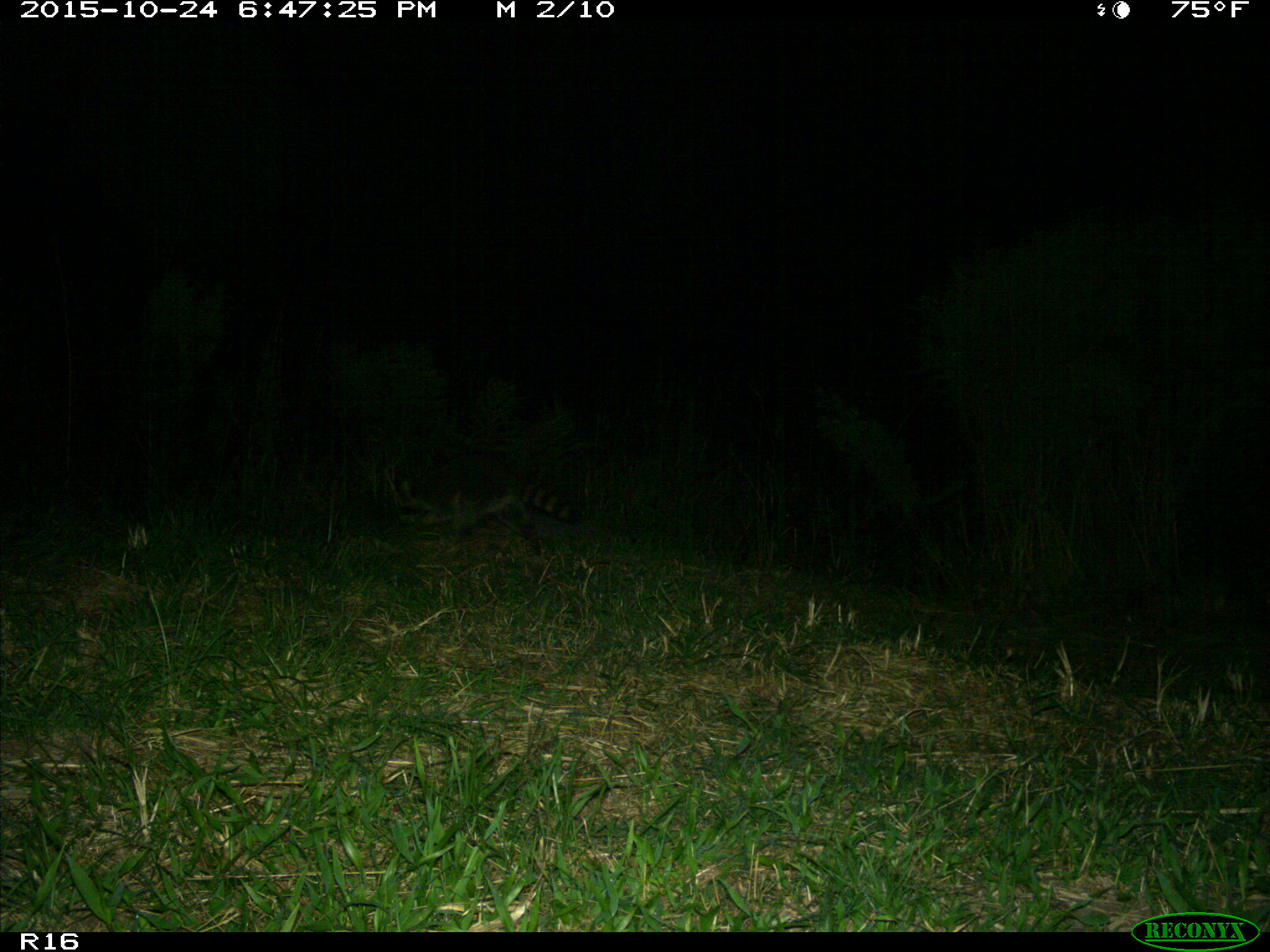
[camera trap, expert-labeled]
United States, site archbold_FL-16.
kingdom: Animalia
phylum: Chordata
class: Mammalia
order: Carnivora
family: Procyonidae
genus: Procyon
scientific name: Procyon lotor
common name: common raccoon